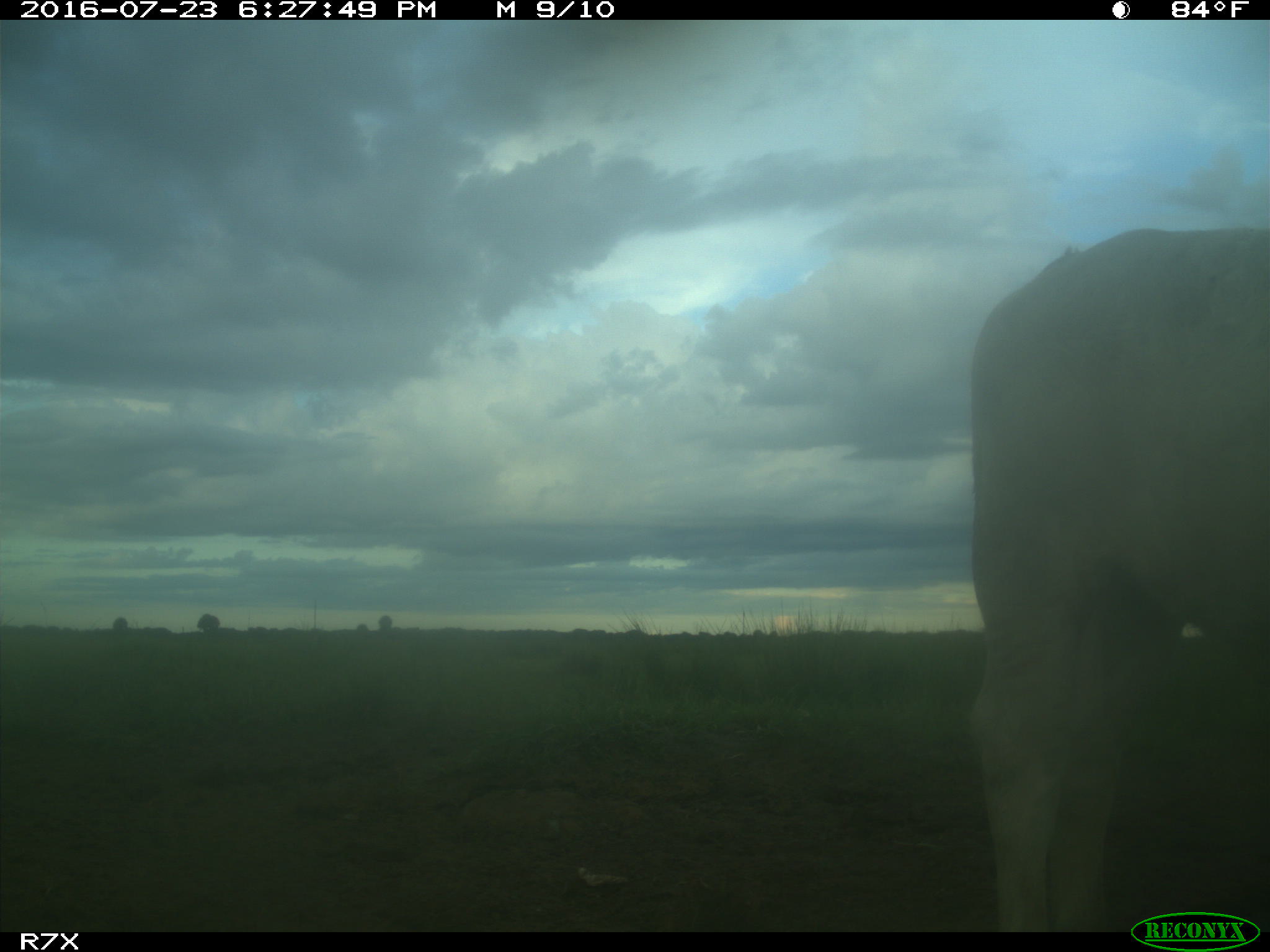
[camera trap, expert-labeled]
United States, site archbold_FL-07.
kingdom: Animalia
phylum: Chordata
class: Mammalia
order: Artiodactyla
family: Bovidae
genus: Bos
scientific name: Bos taurus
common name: domestic cow